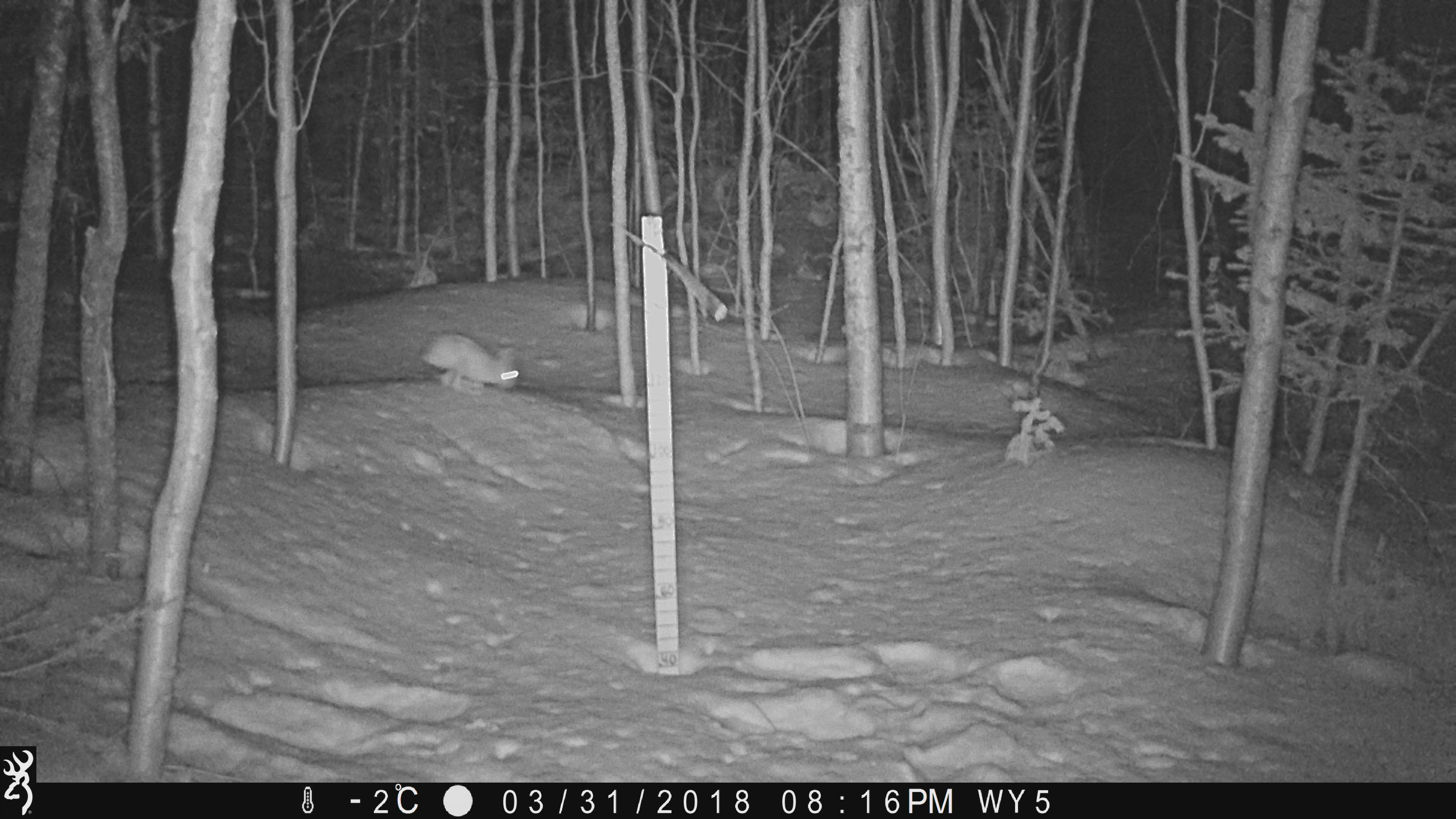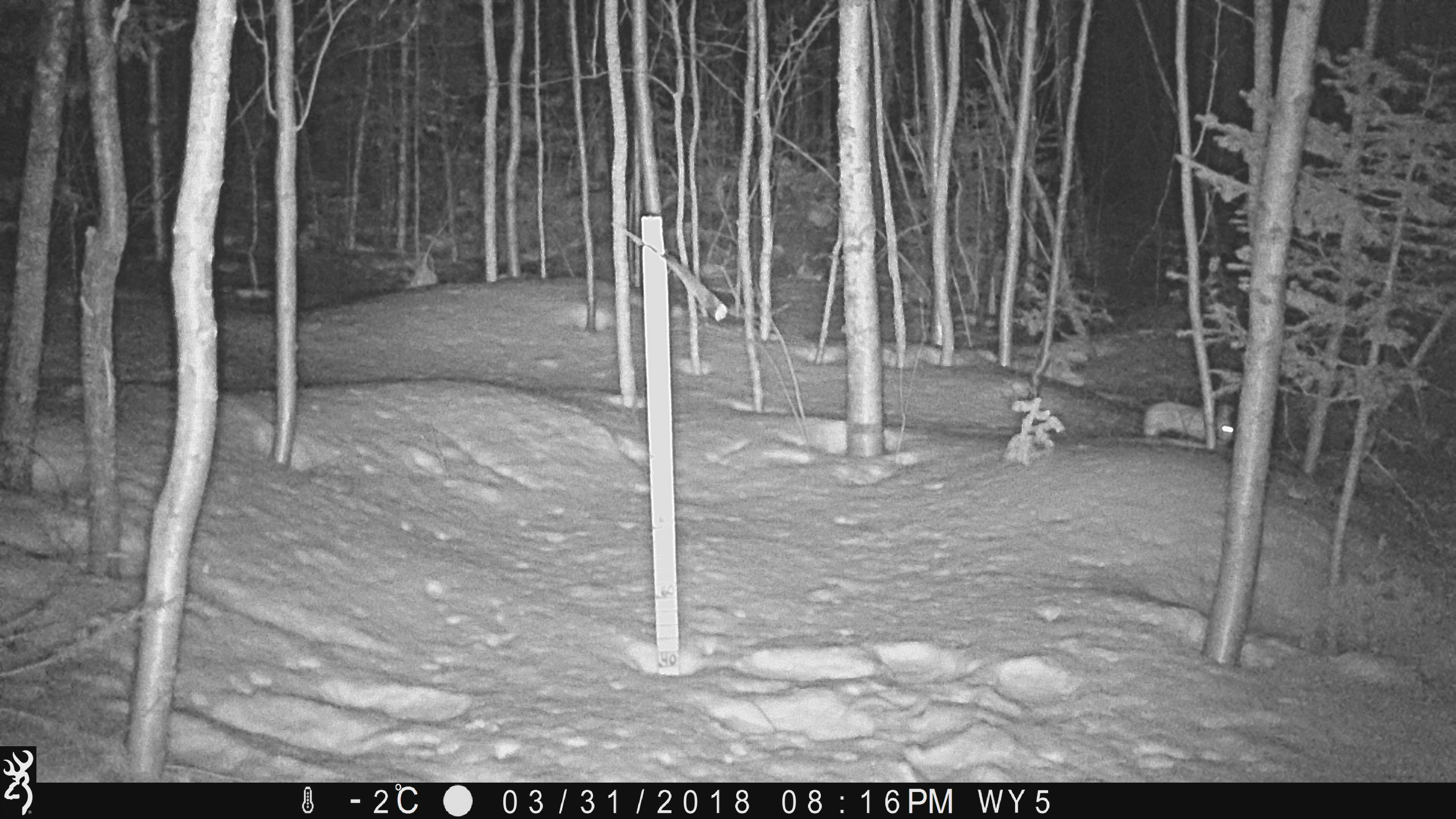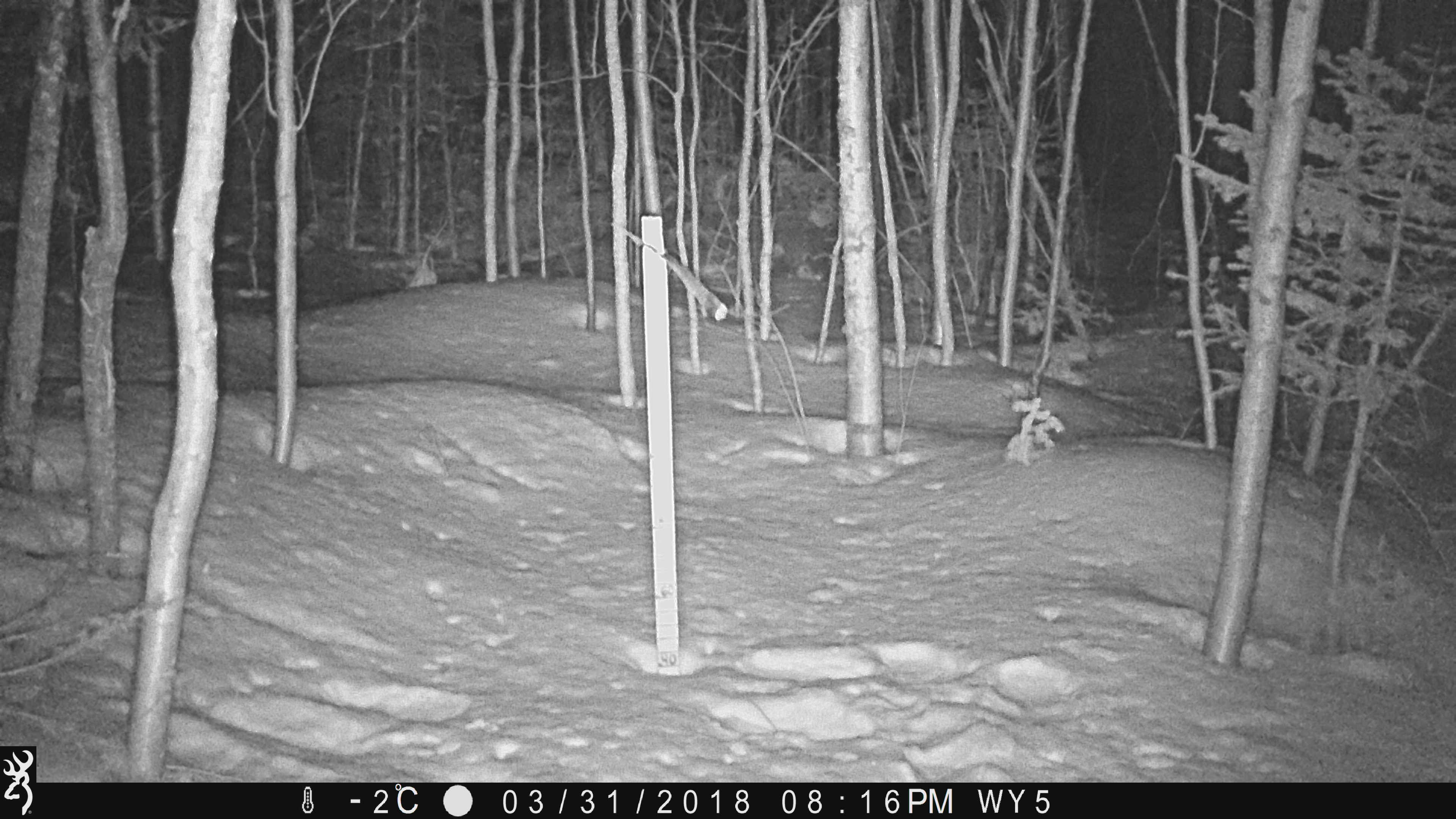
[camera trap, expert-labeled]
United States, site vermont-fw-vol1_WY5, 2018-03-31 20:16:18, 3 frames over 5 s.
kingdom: Animalia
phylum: Chordata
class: Mammalia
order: Lagomorpha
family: Leporidae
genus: Lepus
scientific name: Lepus americanus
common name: snowshoe hare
Snowshoe hare (Lepus americanus).